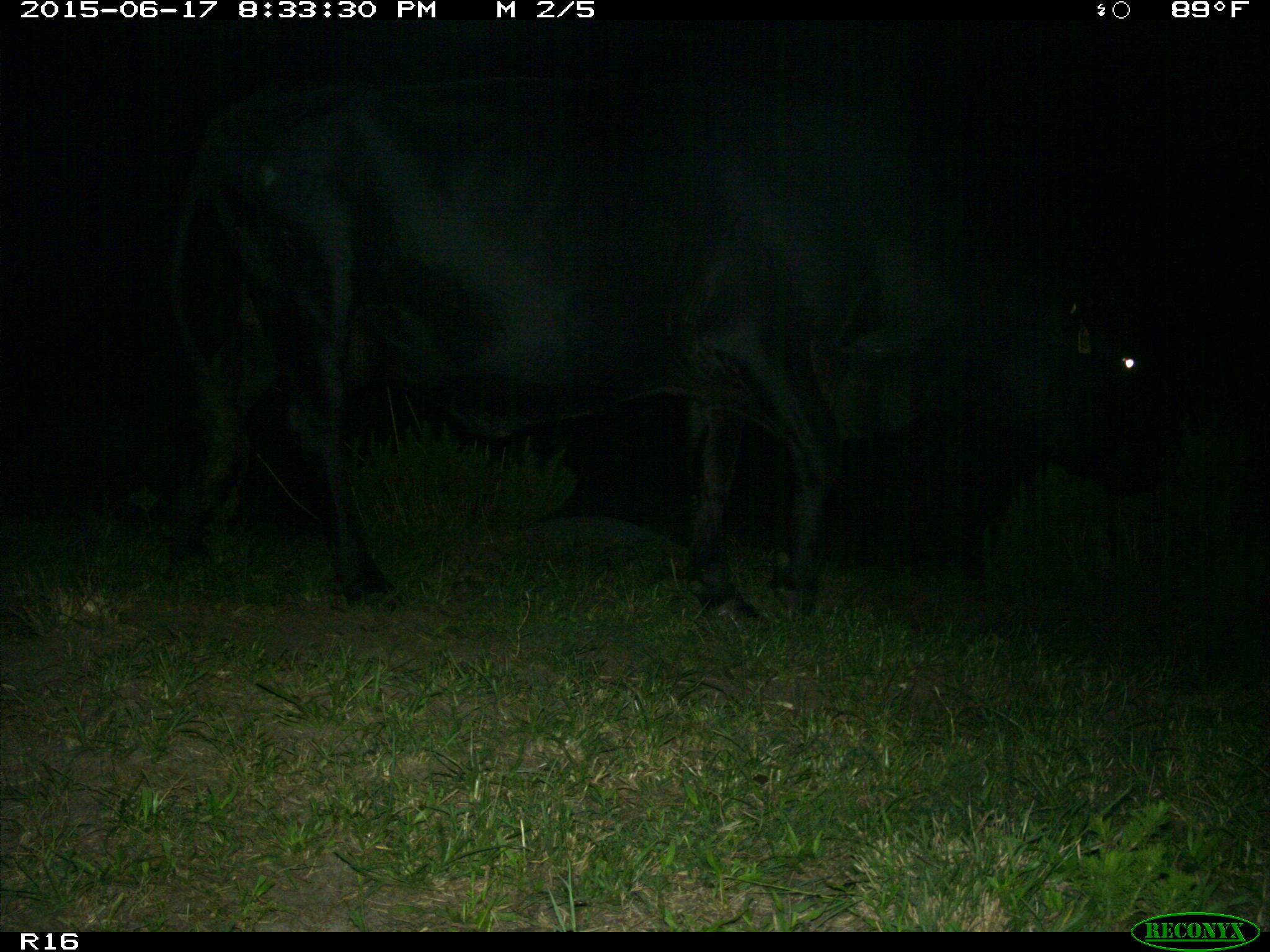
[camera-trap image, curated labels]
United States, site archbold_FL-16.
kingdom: Animalia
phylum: Chordata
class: Mammalia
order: Artiodactyla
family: Bovidae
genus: Bos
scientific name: Bos taurus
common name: domestic cow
Bos taurus (domestic cow).